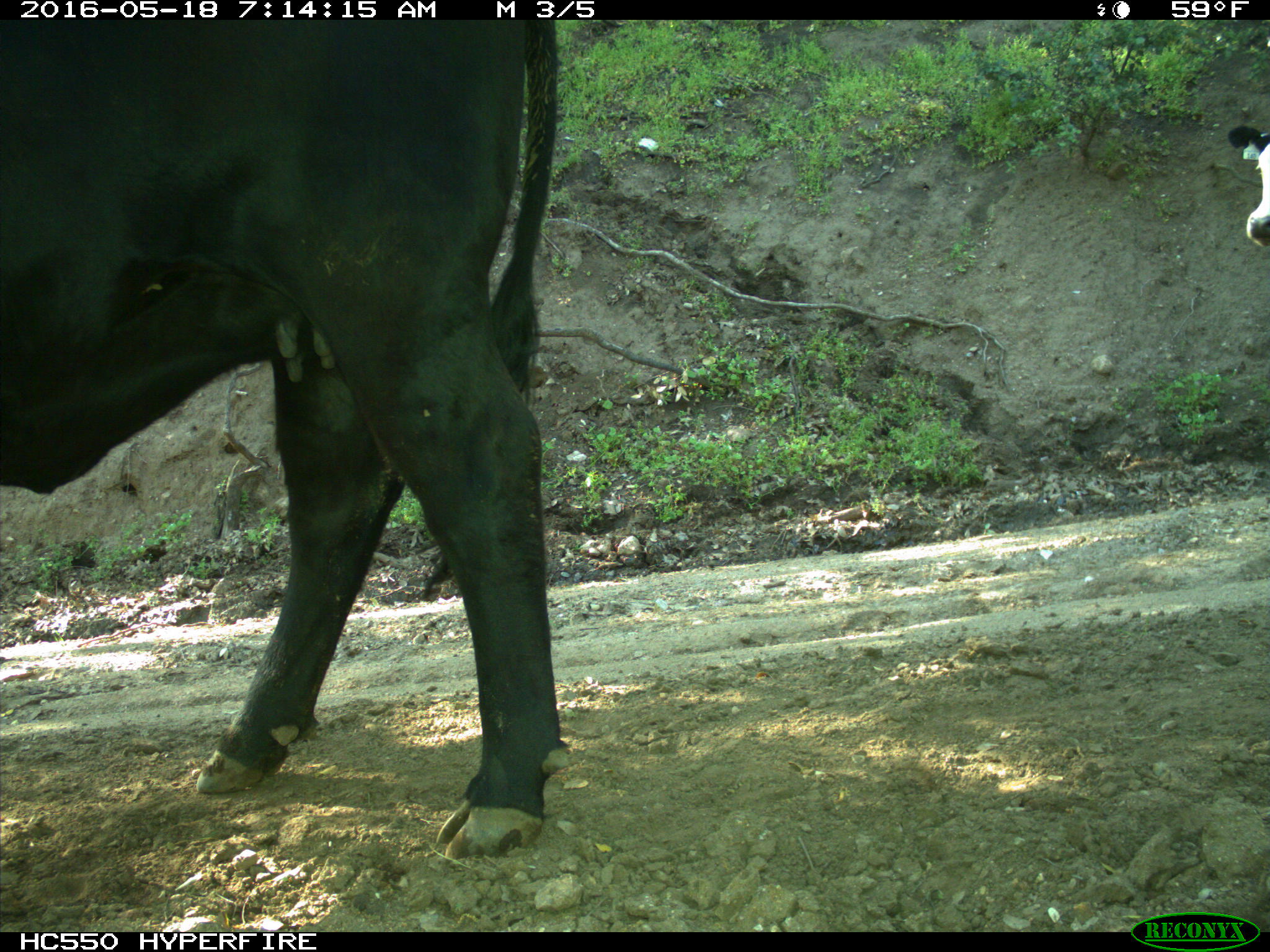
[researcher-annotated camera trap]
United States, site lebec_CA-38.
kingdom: Animalia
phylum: Chordata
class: Mammalia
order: Artiodactyla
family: Bovidae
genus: Bos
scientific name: Bos taurus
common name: domestic cow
Bos taurus (domestic cow).